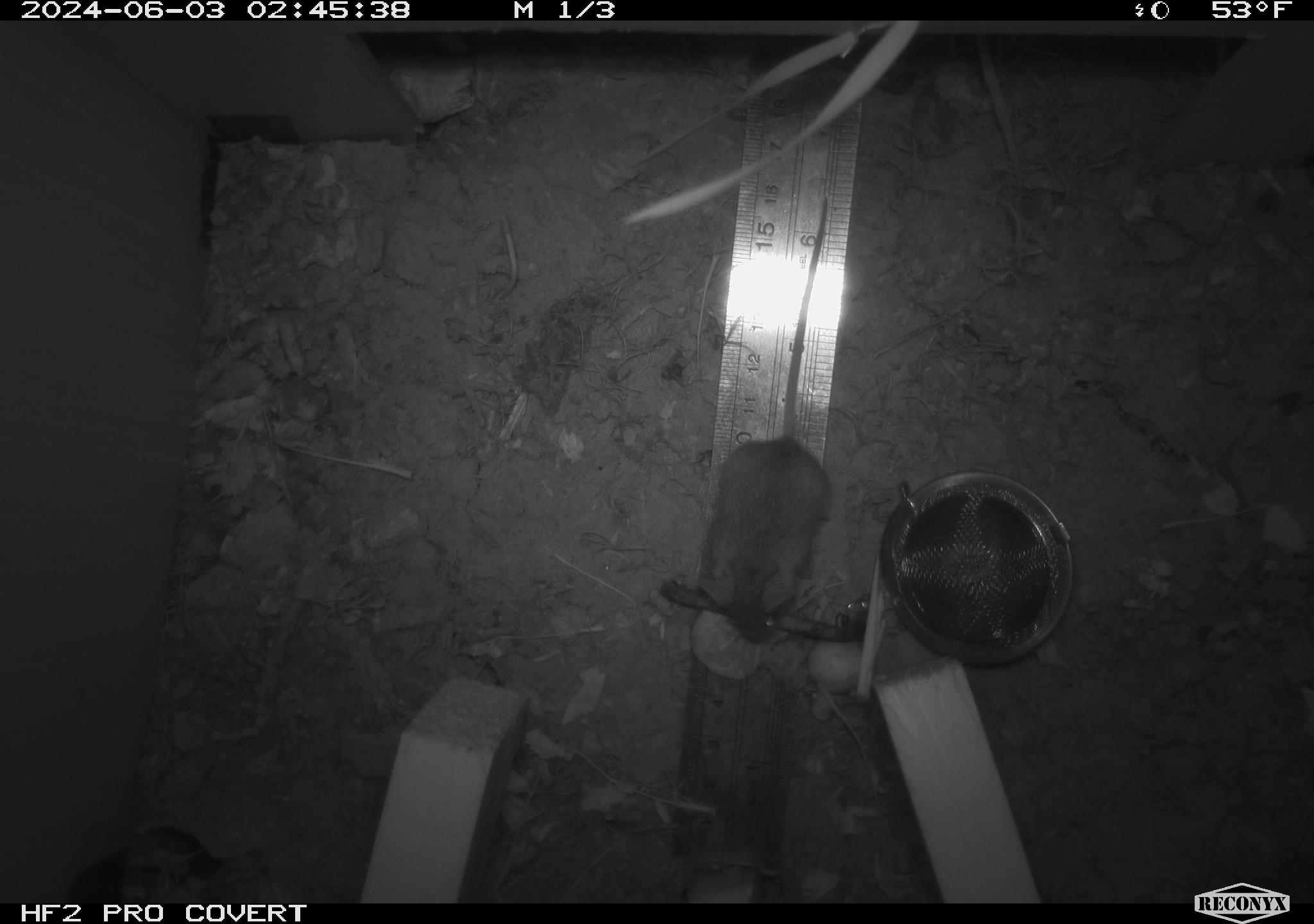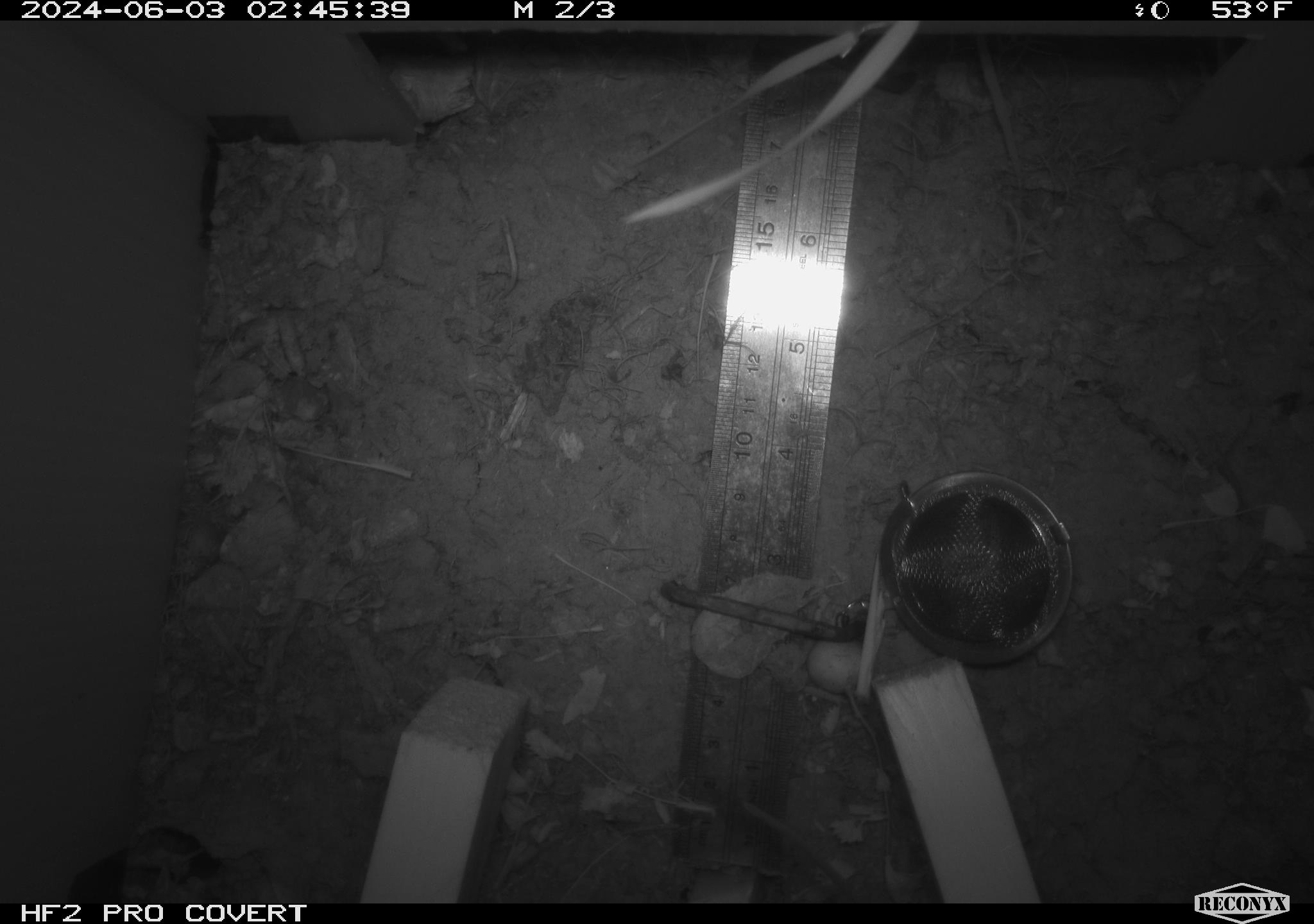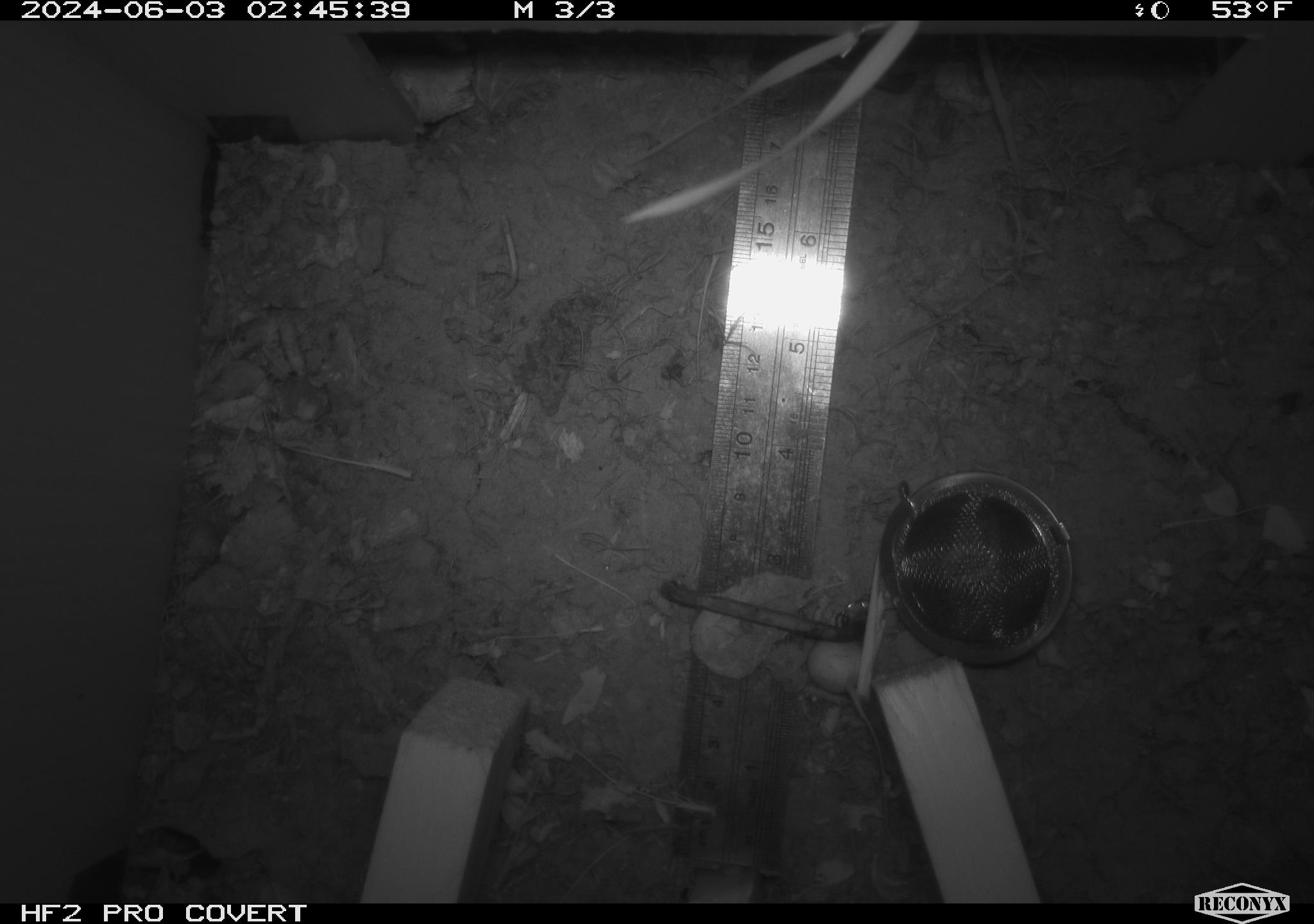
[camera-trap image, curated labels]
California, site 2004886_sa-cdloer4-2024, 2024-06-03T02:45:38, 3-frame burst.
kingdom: Animalia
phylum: Chordata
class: Mammalia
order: Rodentia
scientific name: Rodentia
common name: mouse species